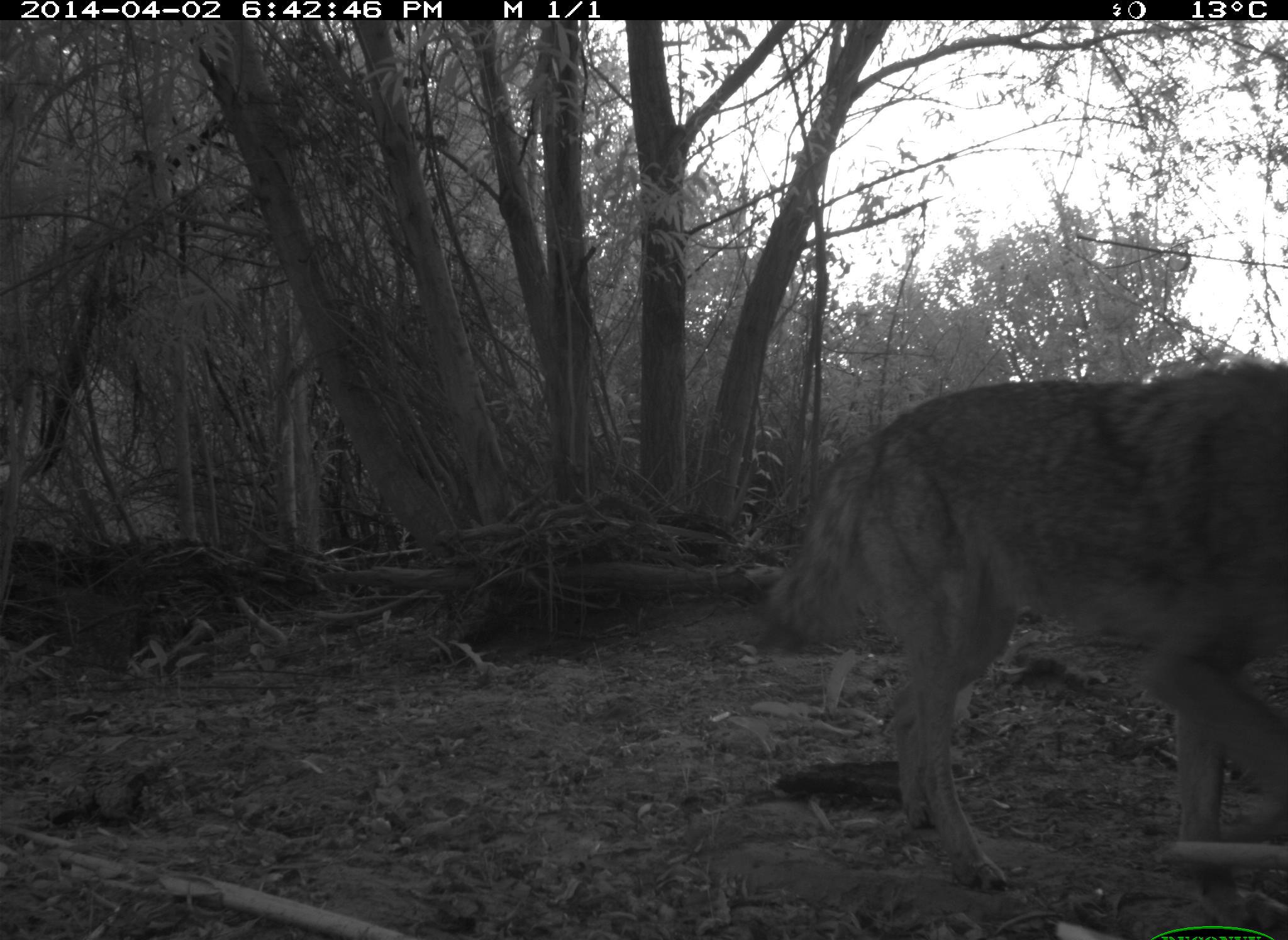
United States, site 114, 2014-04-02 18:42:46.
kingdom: Animalia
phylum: Chordata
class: Mammalia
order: Carnivora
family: Canidae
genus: Canis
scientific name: Canis latrans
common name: coyote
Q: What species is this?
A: Coyote (Canis latrans).